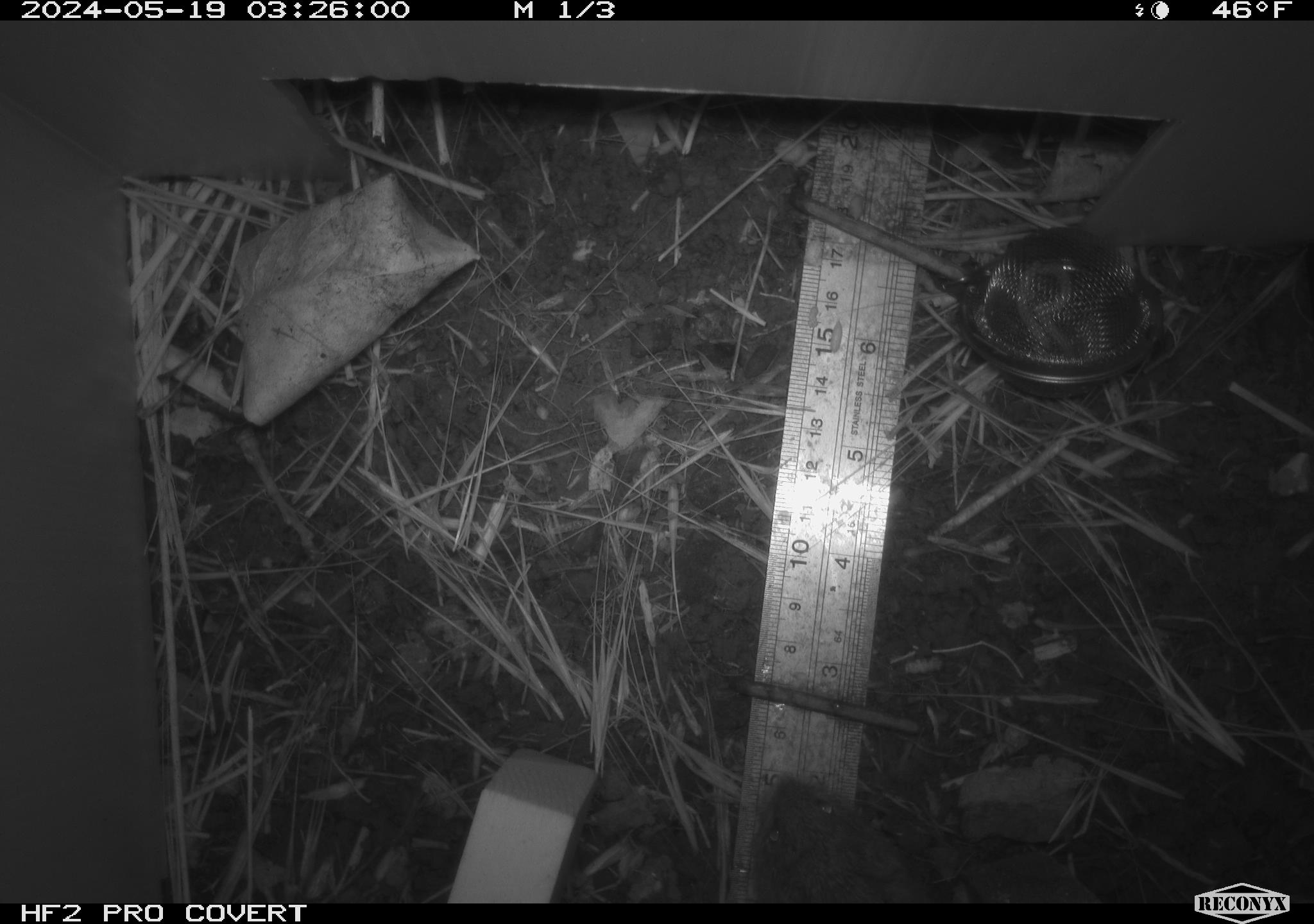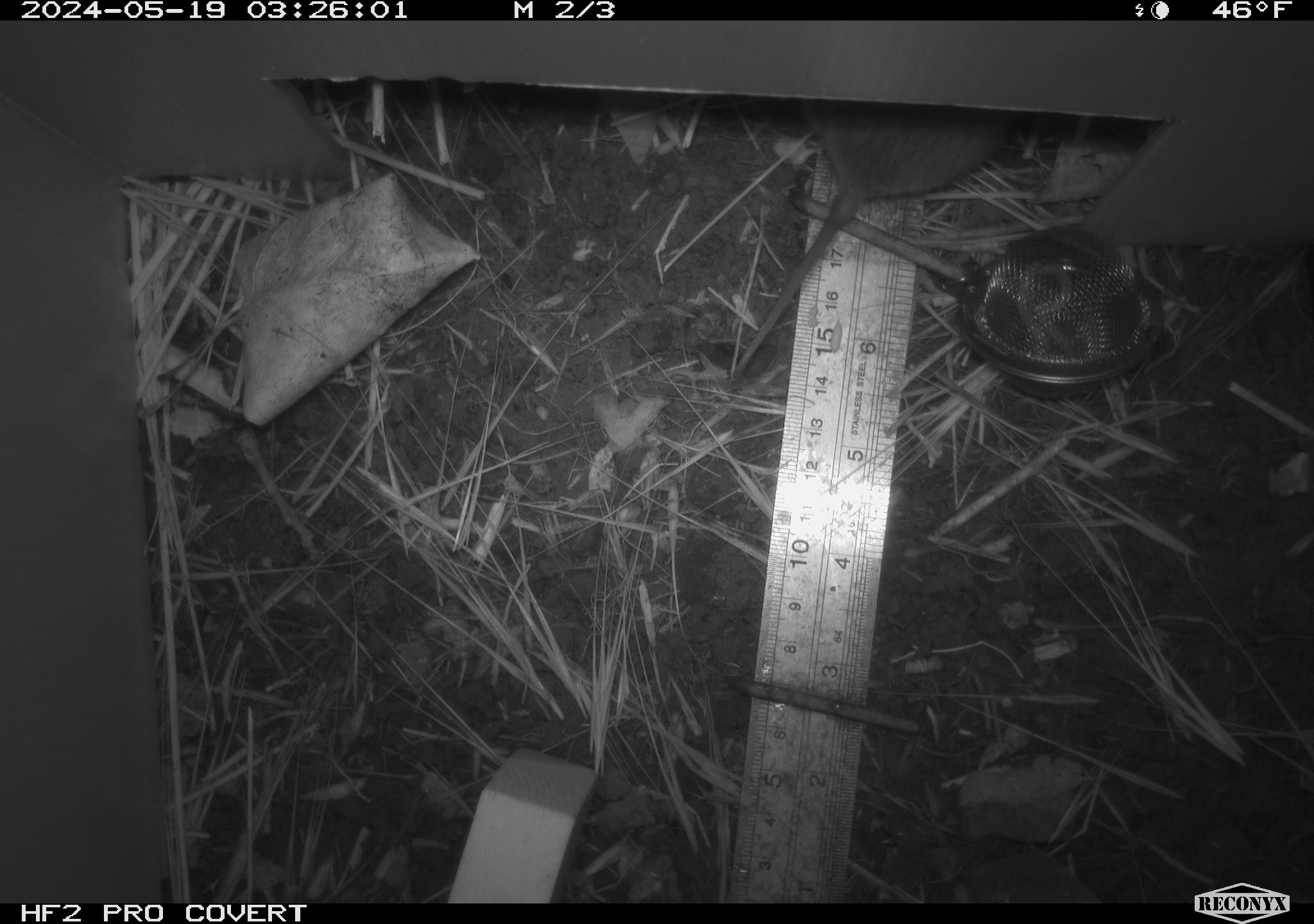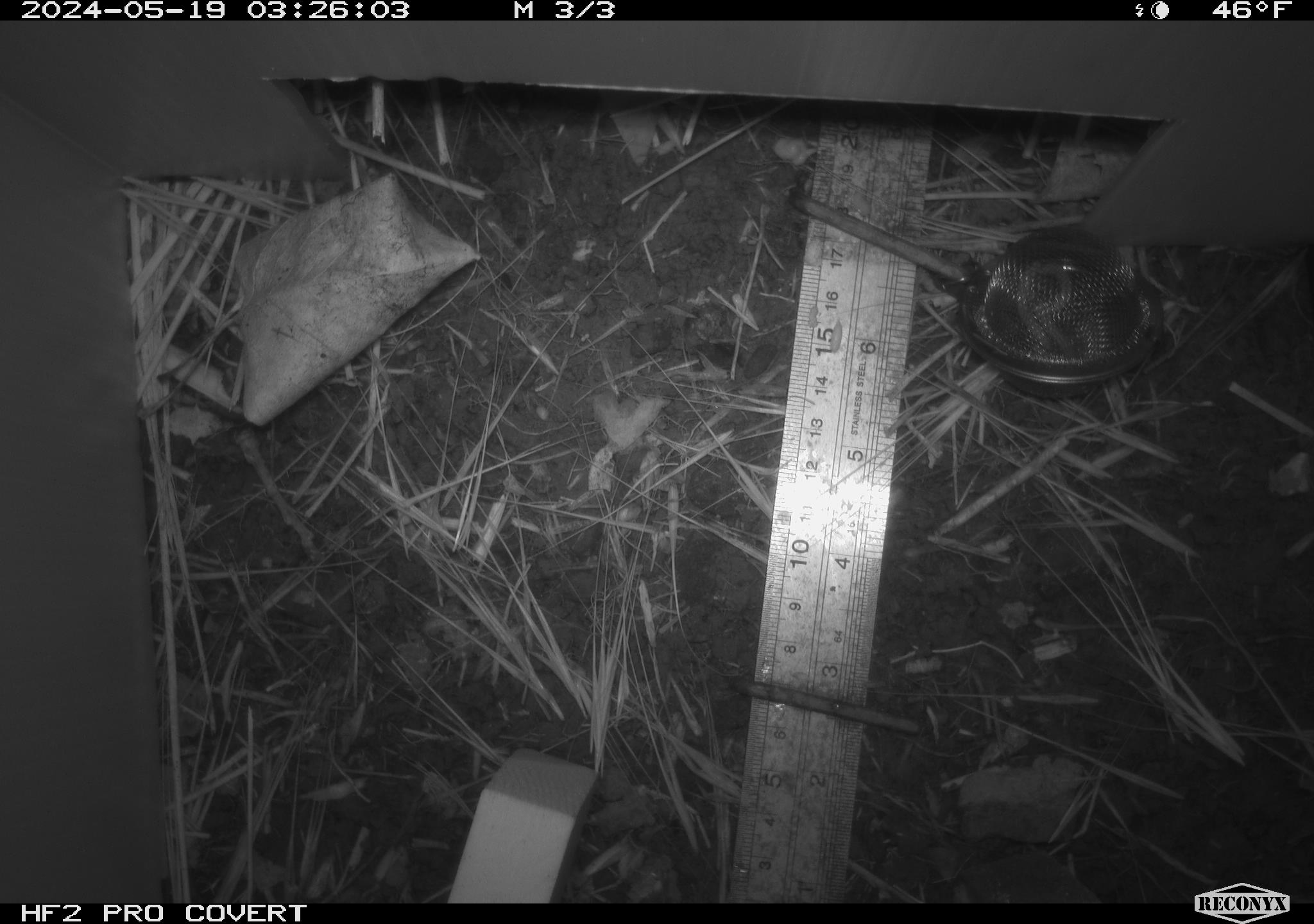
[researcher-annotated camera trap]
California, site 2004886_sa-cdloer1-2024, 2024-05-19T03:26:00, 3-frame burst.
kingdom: Animalia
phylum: Chordata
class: Mammalia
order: Rodentia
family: Cricetidae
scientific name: Arvicolinae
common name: voles, lemmings, and muskrats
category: arvicolinae subfamily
Arvicolinae subfamily (voles, lemmings, and muskrats) (Arvicolinae).